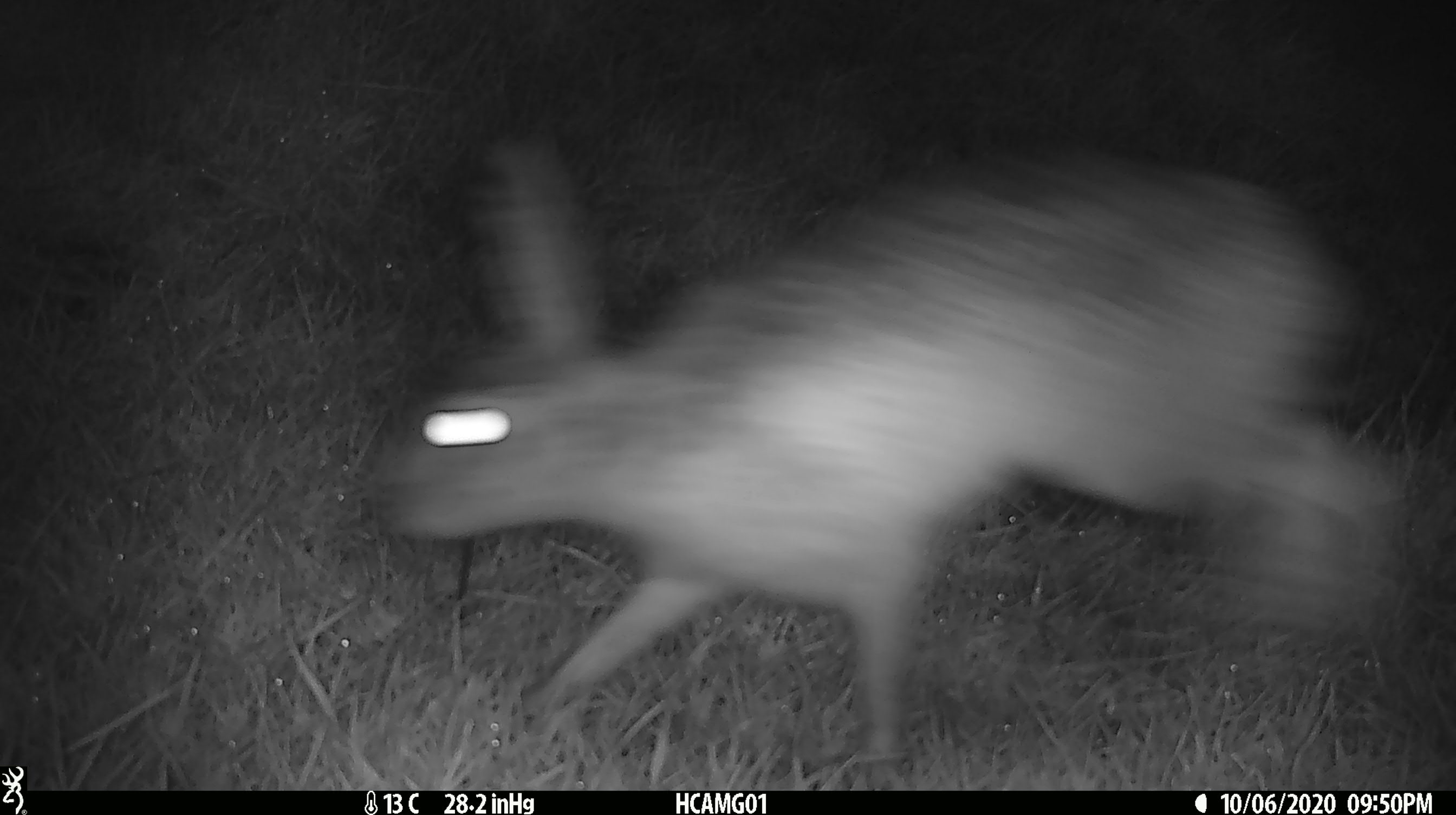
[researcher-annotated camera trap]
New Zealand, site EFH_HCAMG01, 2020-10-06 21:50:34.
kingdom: Animalia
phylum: Chordata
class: Mammalia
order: Lagomorpha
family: Leporidae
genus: Lepus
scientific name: Lepus europaeus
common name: brown hare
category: hare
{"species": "hare (brown hare) (Lepus europaeus)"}